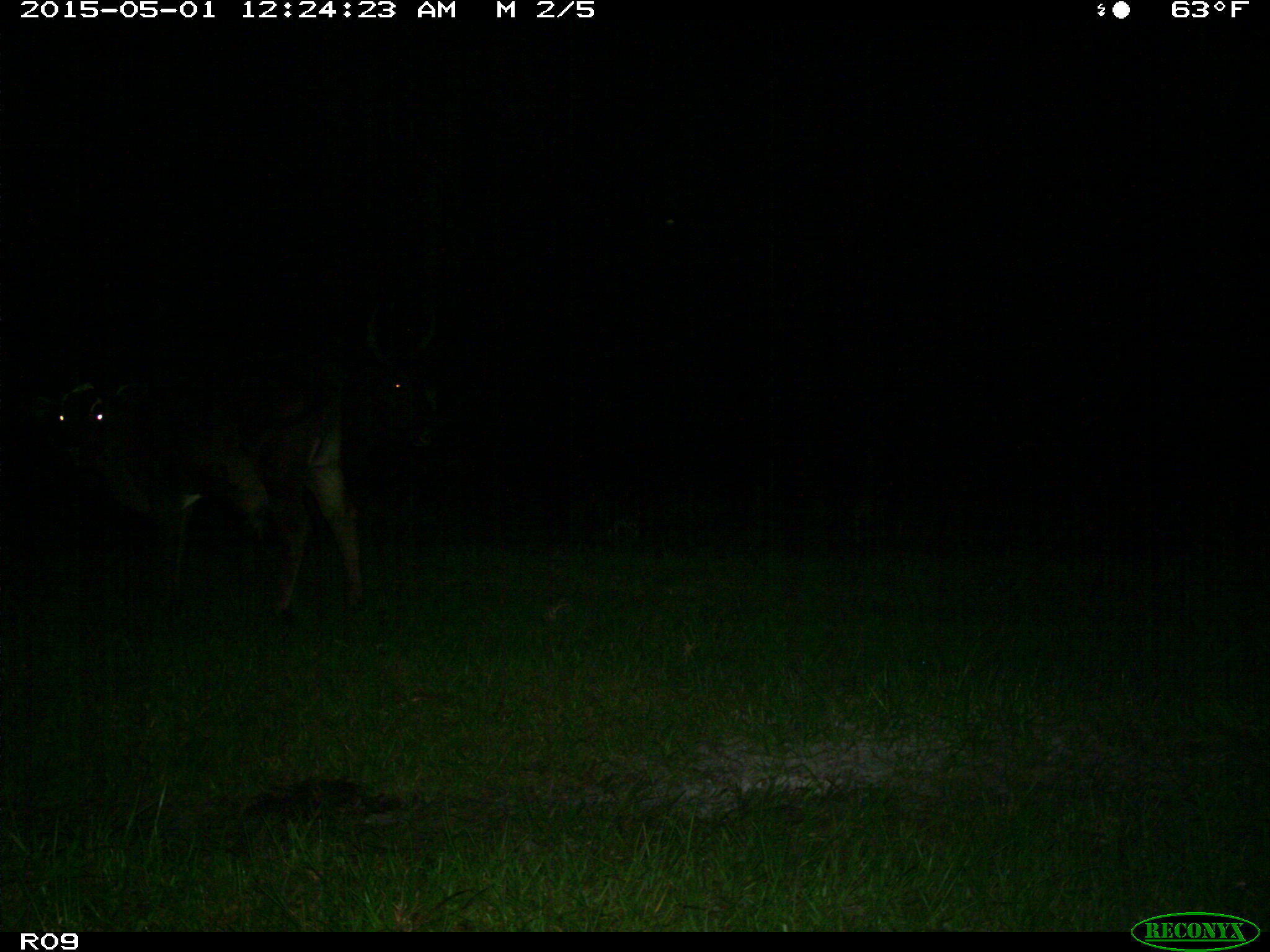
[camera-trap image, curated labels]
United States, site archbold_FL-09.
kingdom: Animalia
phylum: Chordata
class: Mammalia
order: Artiodactyla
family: Bovidae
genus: Bos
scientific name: Bos taurus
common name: domestic cow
Bos taurus (domestic cow).